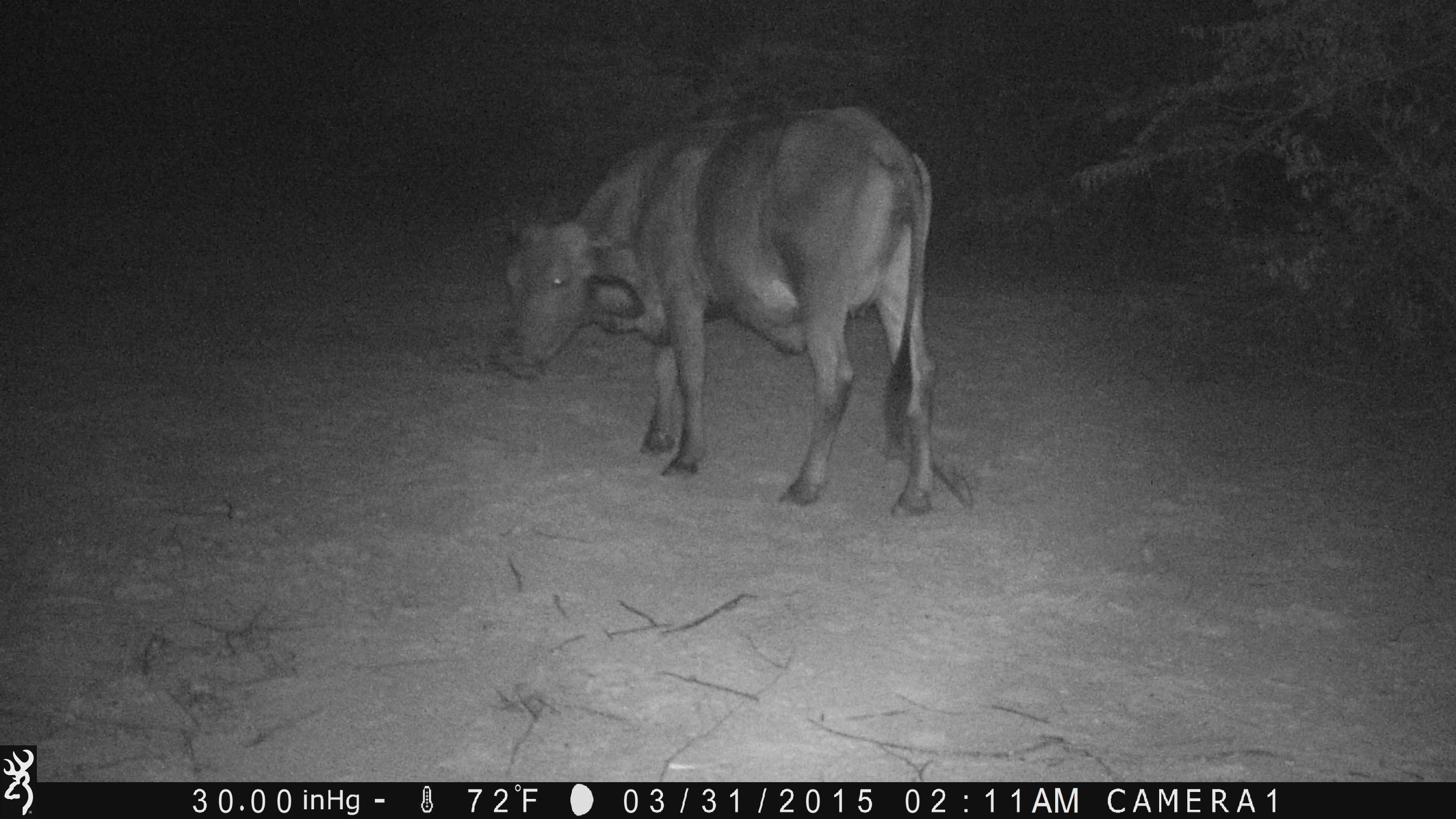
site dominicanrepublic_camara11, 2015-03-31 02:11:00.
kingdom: Animalia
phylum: Chordata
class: Mammalia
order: Artiodactyla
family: Bovidae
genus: Bos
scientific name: Bos taurus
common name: cattle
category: cow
Cow (cattle) (Bos taurus).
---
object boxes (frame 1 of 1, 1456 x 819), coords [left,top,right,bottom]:
cow: [489,104,959,515]